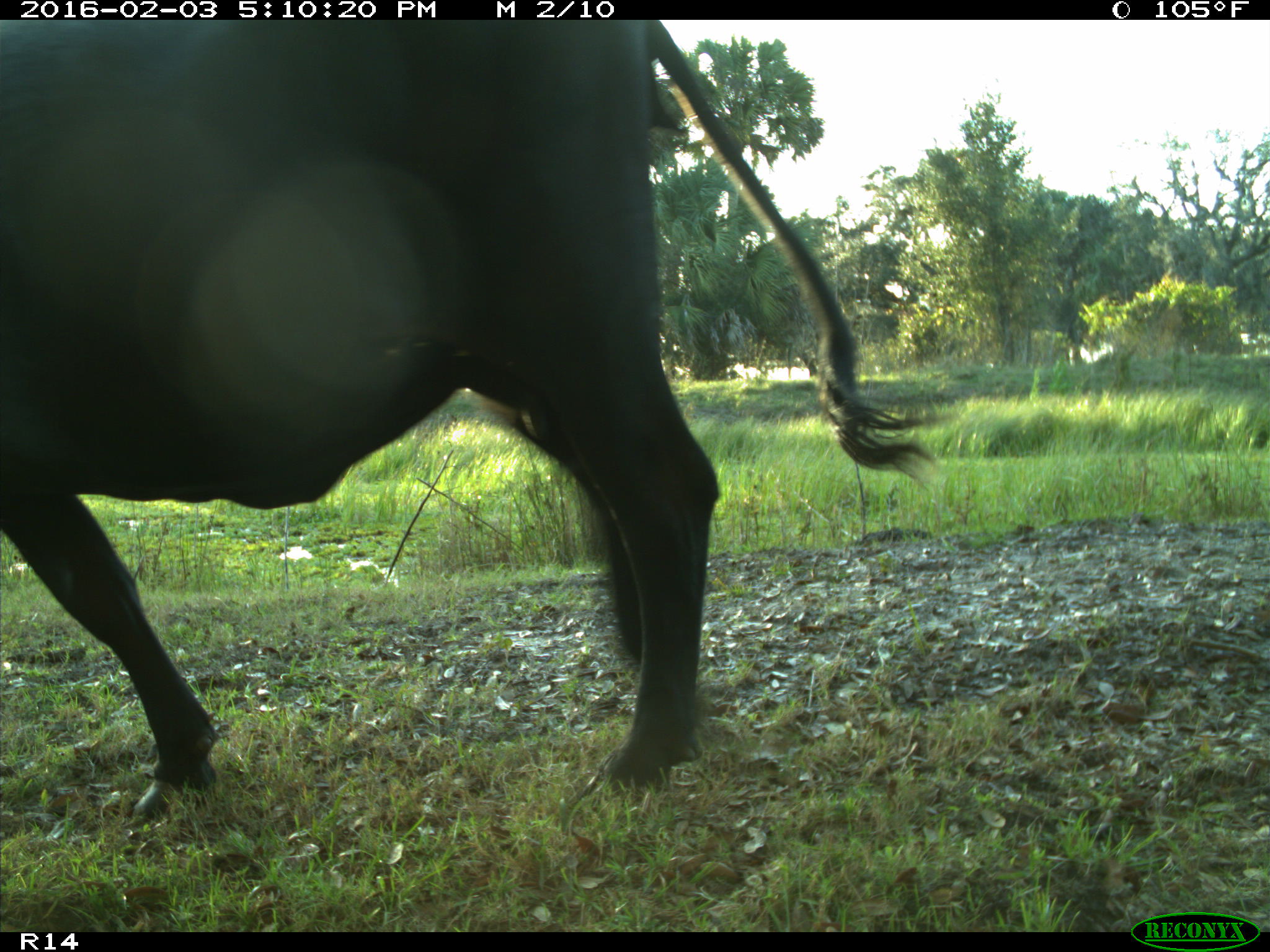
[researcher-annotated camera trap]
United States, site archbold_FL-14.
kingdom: Animalia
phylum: Chordata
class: Mammalia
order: Artiodactyla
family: Bovidae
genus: Bos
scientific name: Bos taurus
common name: domestic cow